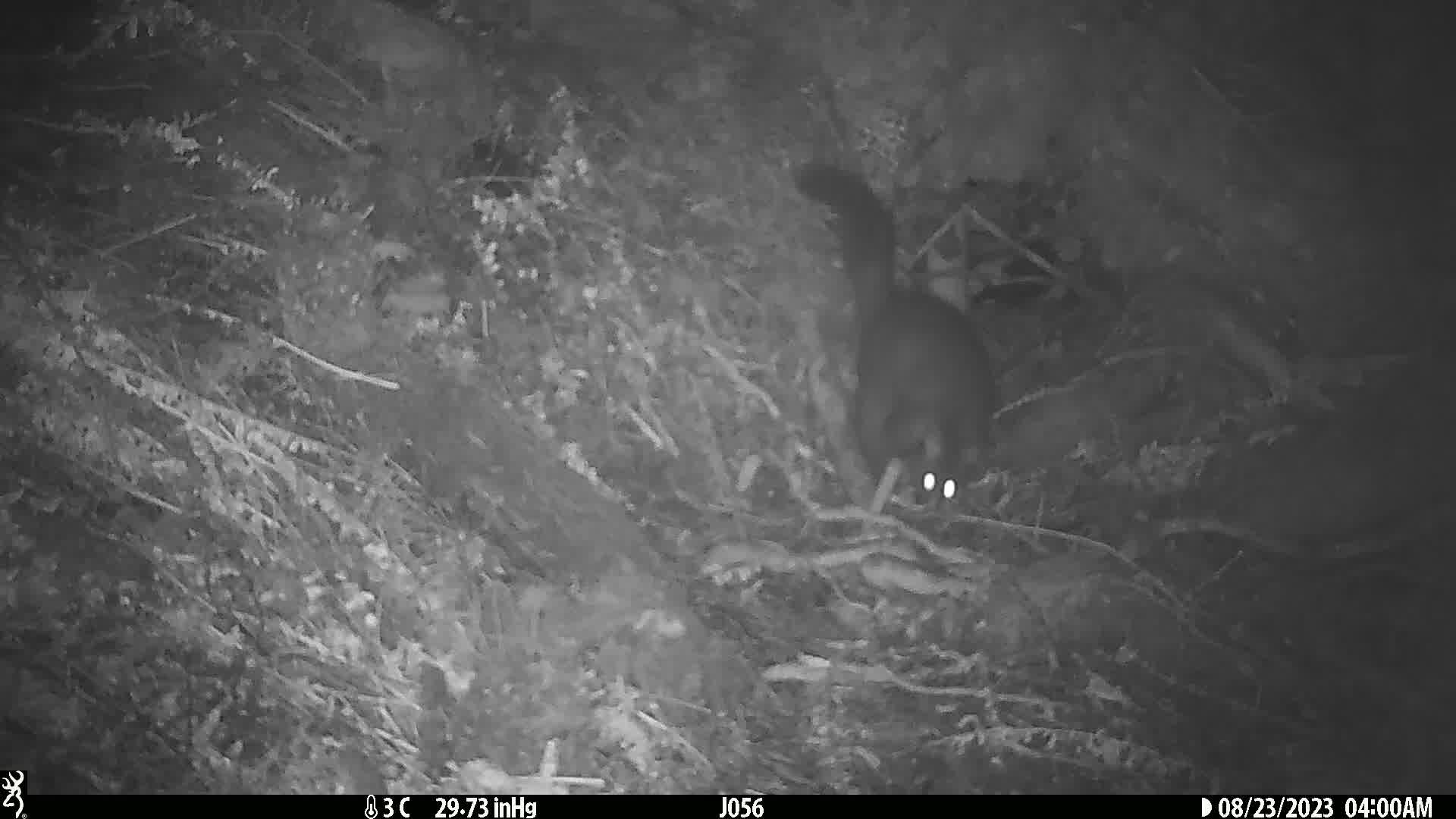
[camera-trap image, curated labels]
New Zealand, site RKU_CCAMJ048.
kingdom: Animalia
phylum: Chordata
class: Mammalia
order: Diprotodontia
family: Phalangeridae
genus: Trichosurus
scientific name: Trichosurus vulpecula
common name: common brushtail possum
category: possum